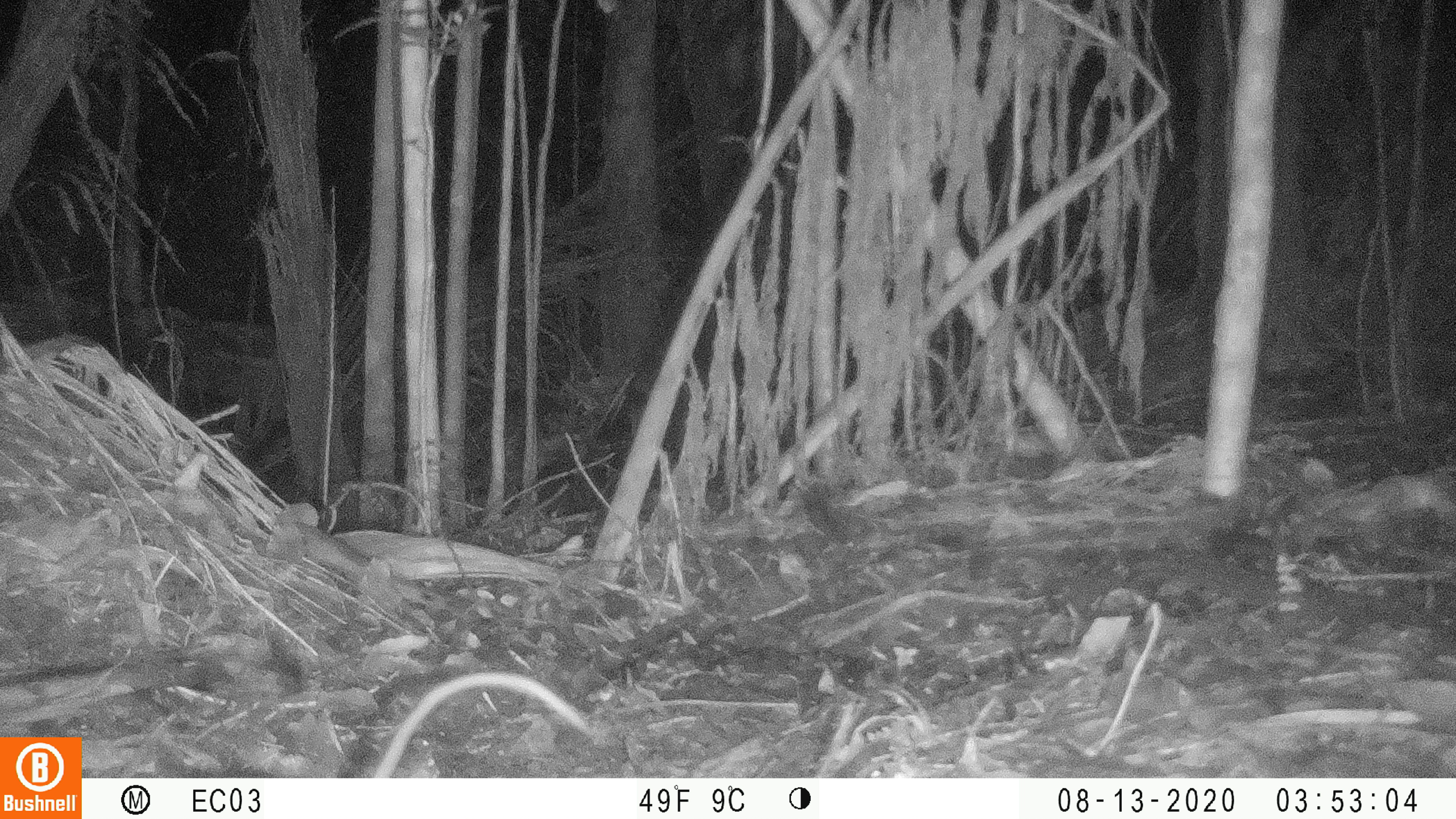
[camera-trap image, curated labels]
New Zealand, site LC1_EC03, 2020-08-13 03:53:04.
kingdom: Animalia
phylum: Chordata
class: Mammalia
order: Rodentia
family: Muridae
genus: Rattus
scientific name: Rattus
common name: rat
Rat (Rattus).